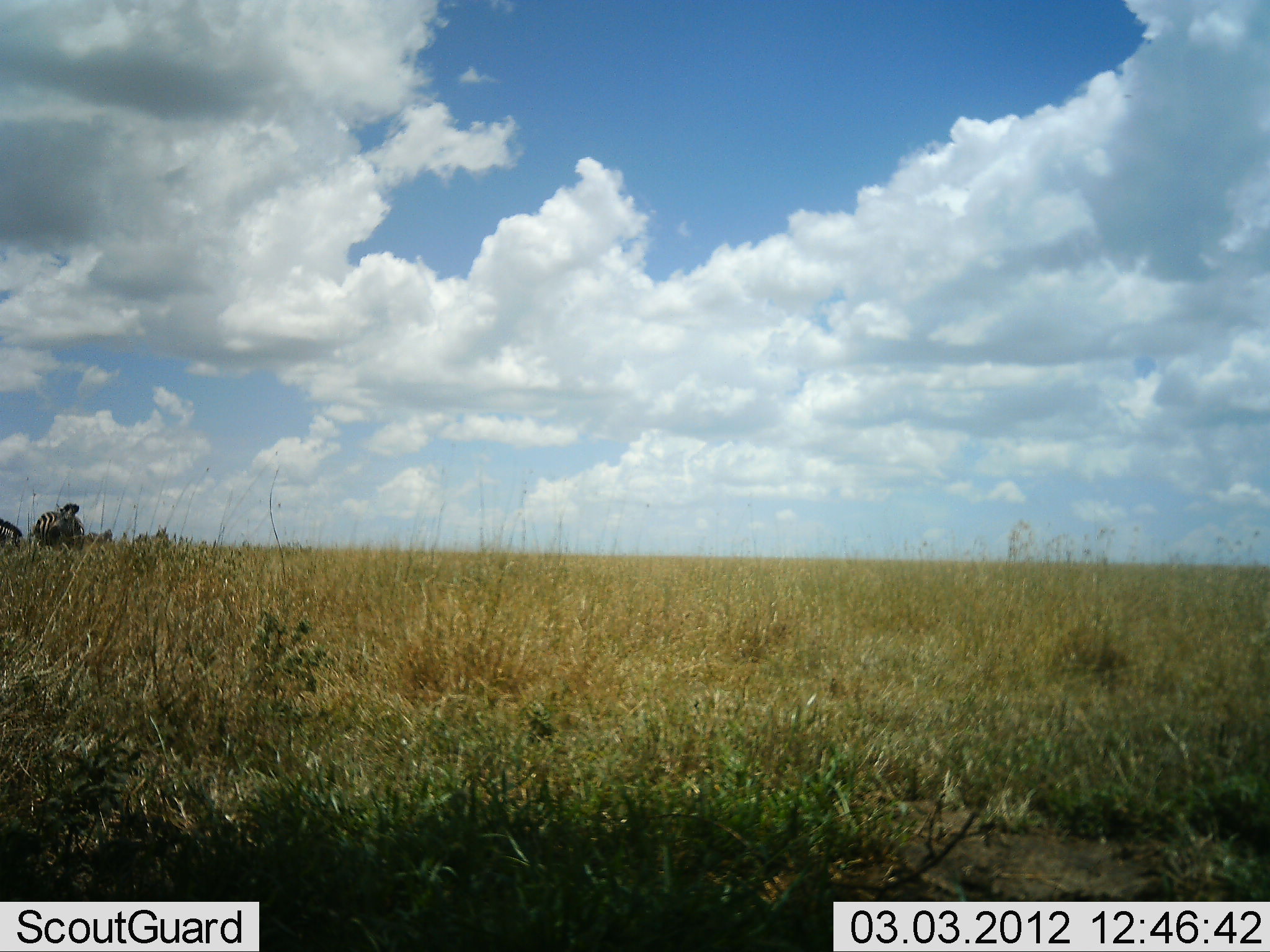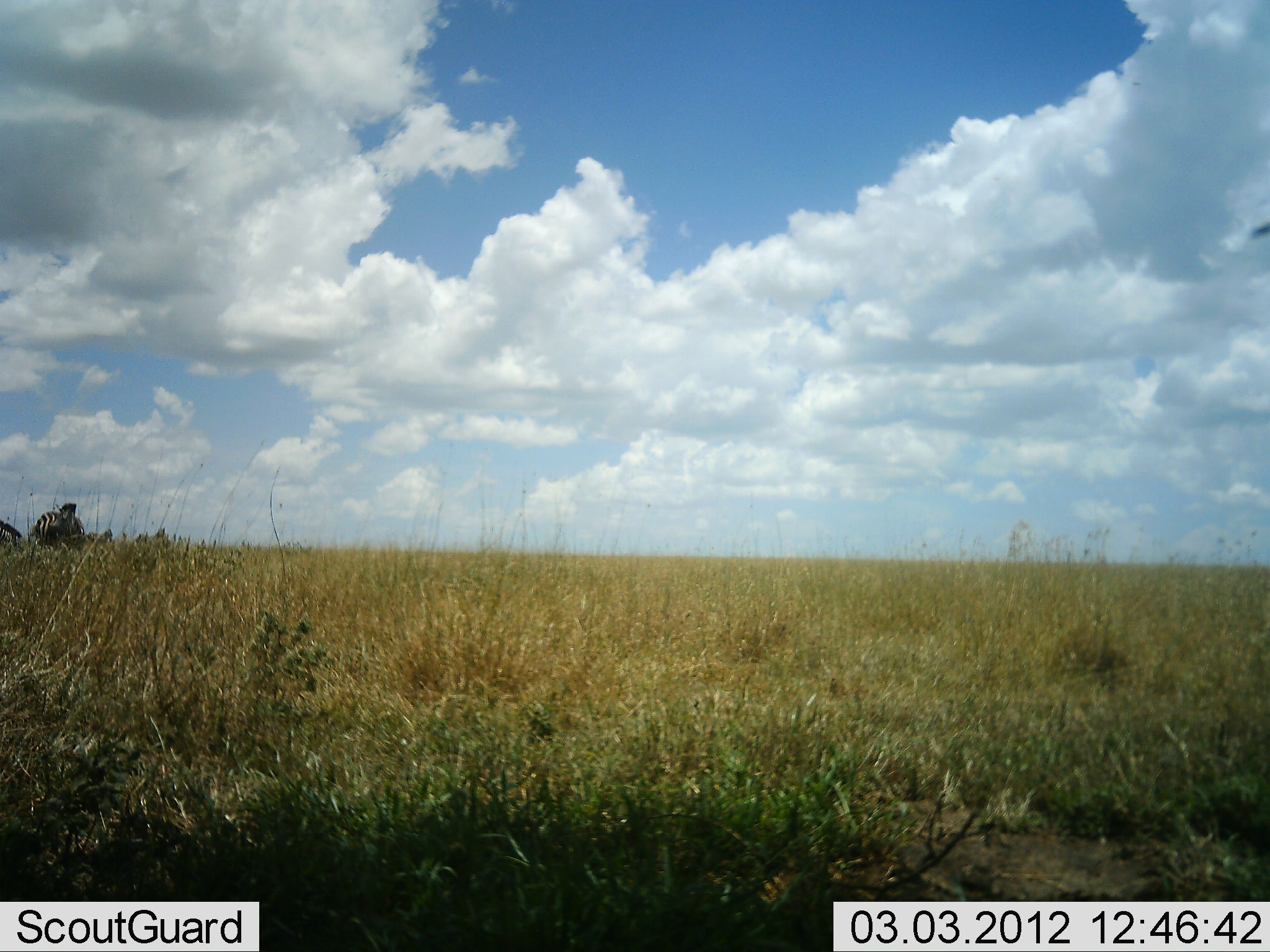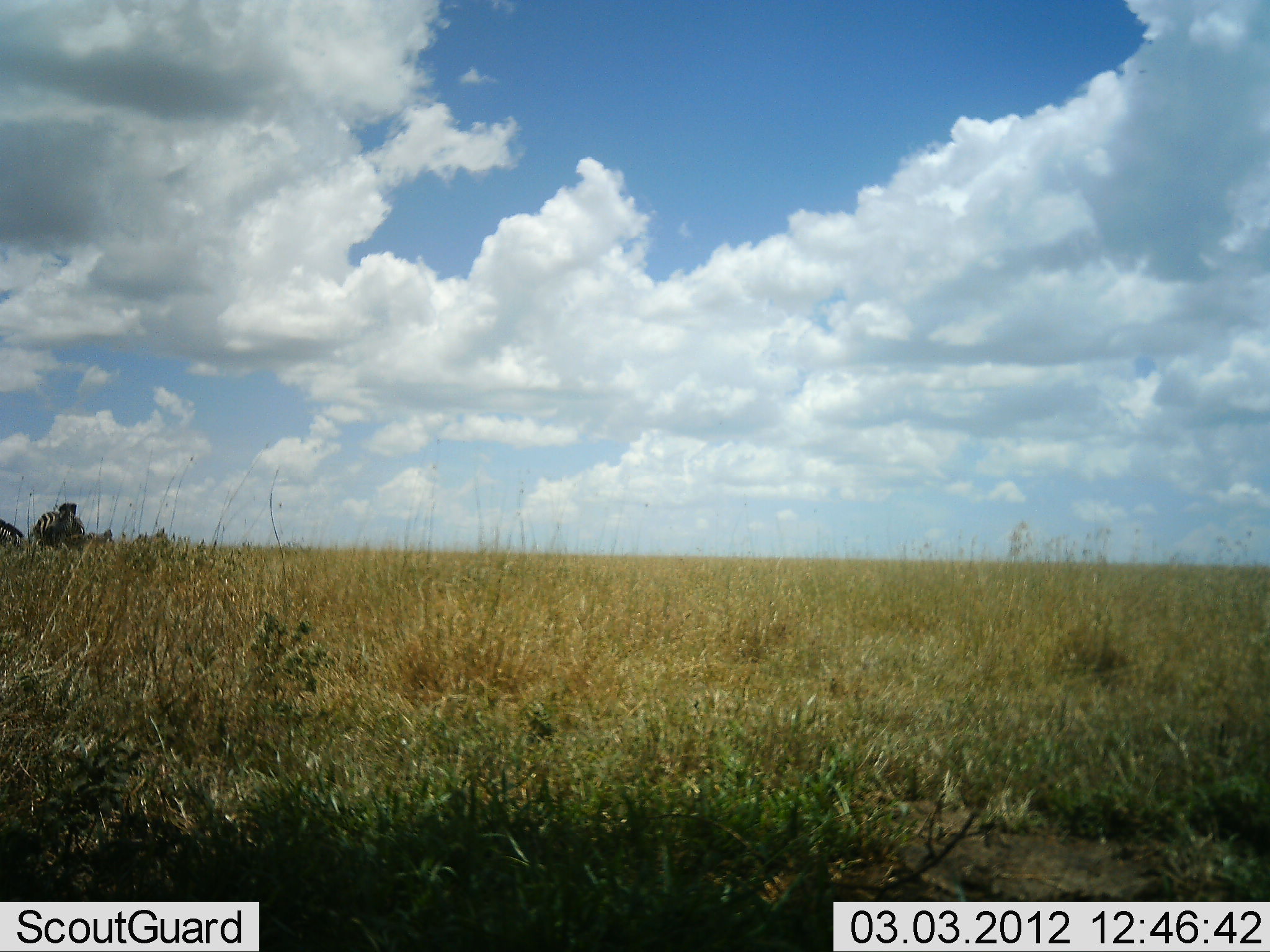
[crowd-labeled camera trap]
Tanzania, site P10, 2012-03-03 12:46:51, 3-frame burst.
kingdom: Animalia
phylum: Chordata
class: Mammalia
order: Perissodactyla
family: Equidae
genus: Equus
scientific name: Equus quagga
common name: plains zebra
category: zebra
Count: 2.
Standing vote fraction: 59%.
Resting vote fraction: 9%.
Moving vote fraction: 5%.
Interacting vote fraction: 0%.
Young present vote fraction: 0%.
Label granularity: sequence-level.